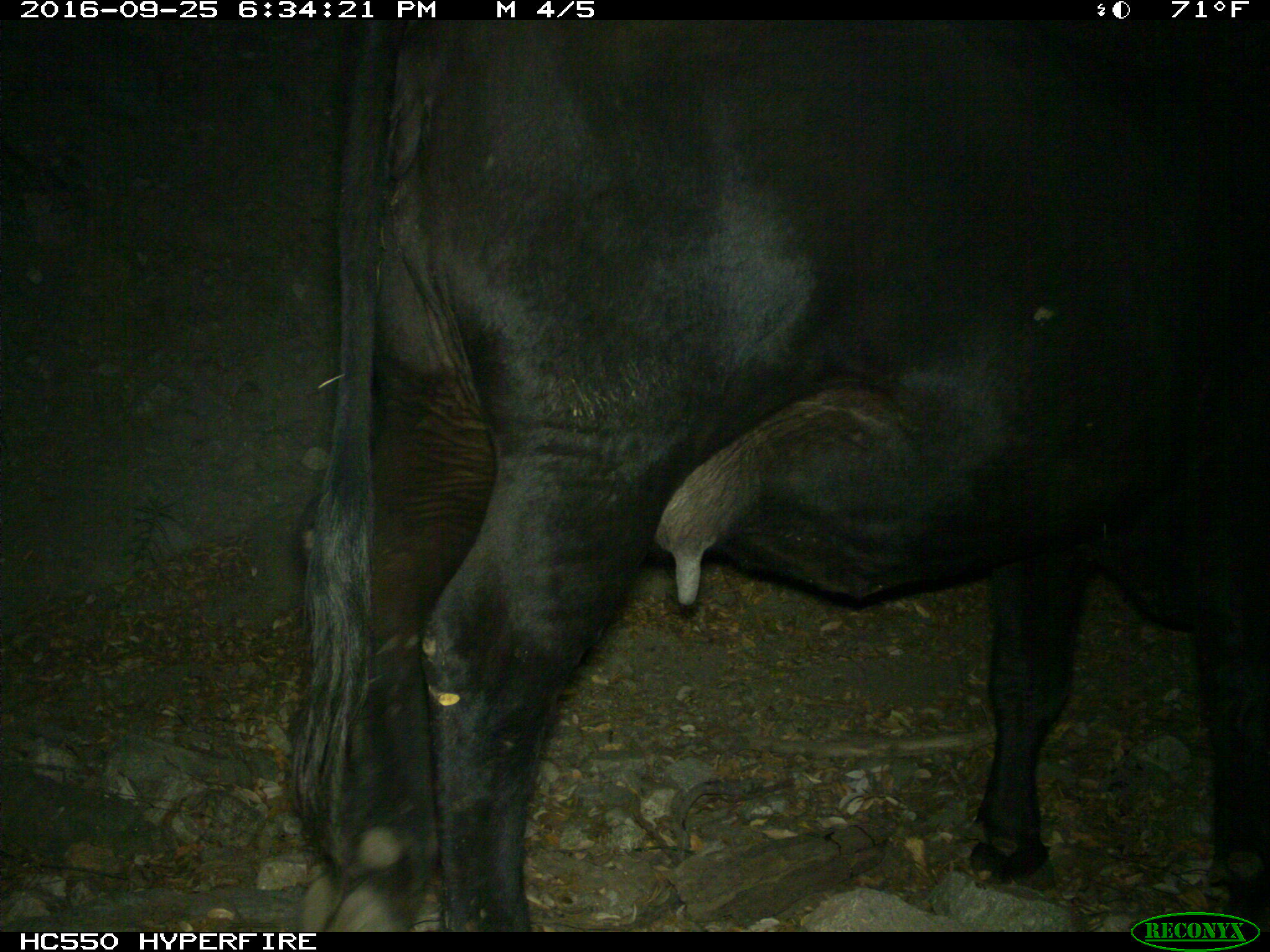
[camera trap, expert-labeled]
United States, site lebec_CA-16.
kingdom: Animalia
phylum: Chordata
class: Mammalia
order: Artiodactyla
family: Bovidae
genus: Bos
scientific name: Bos taurus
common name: domestic cow